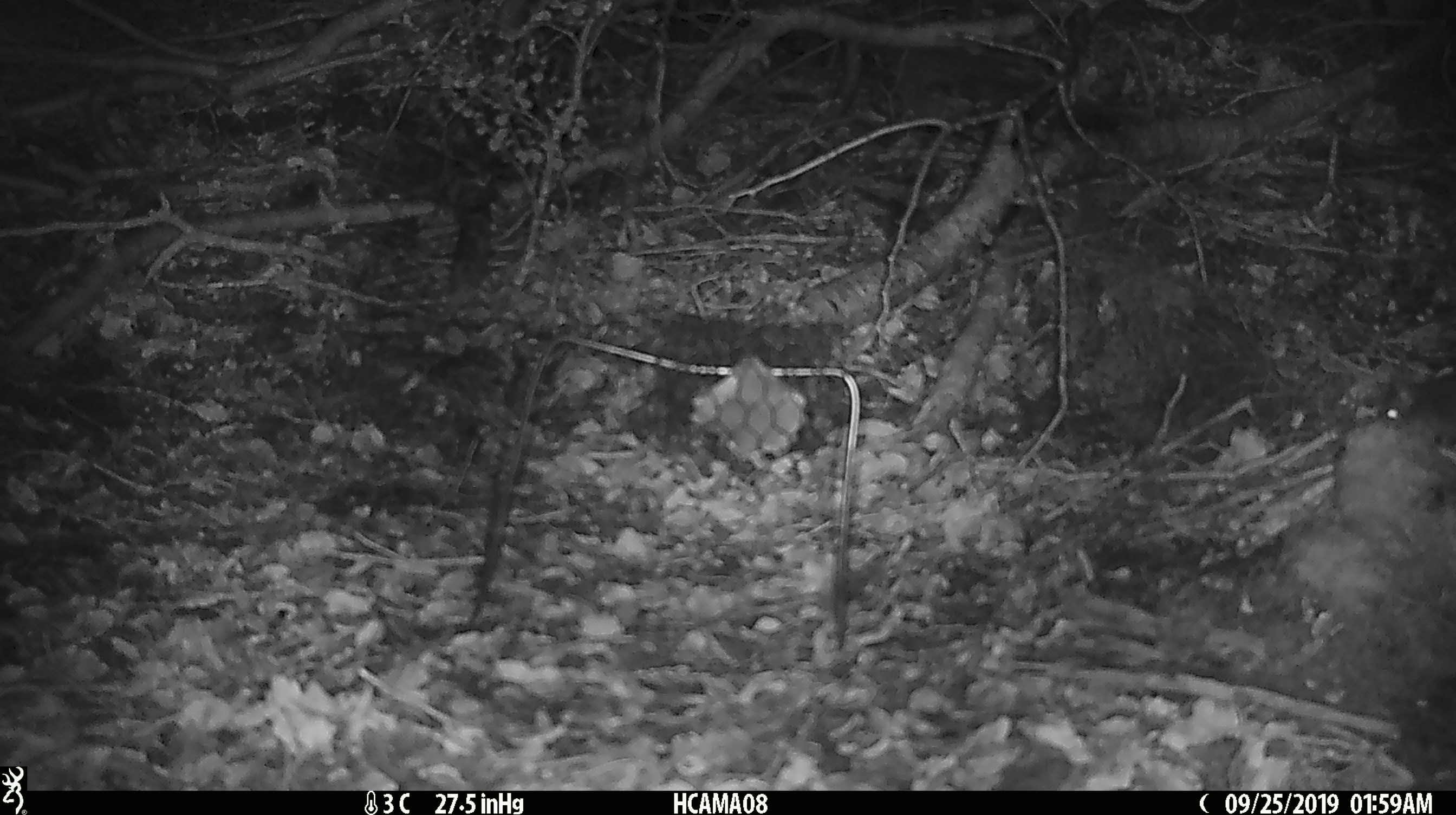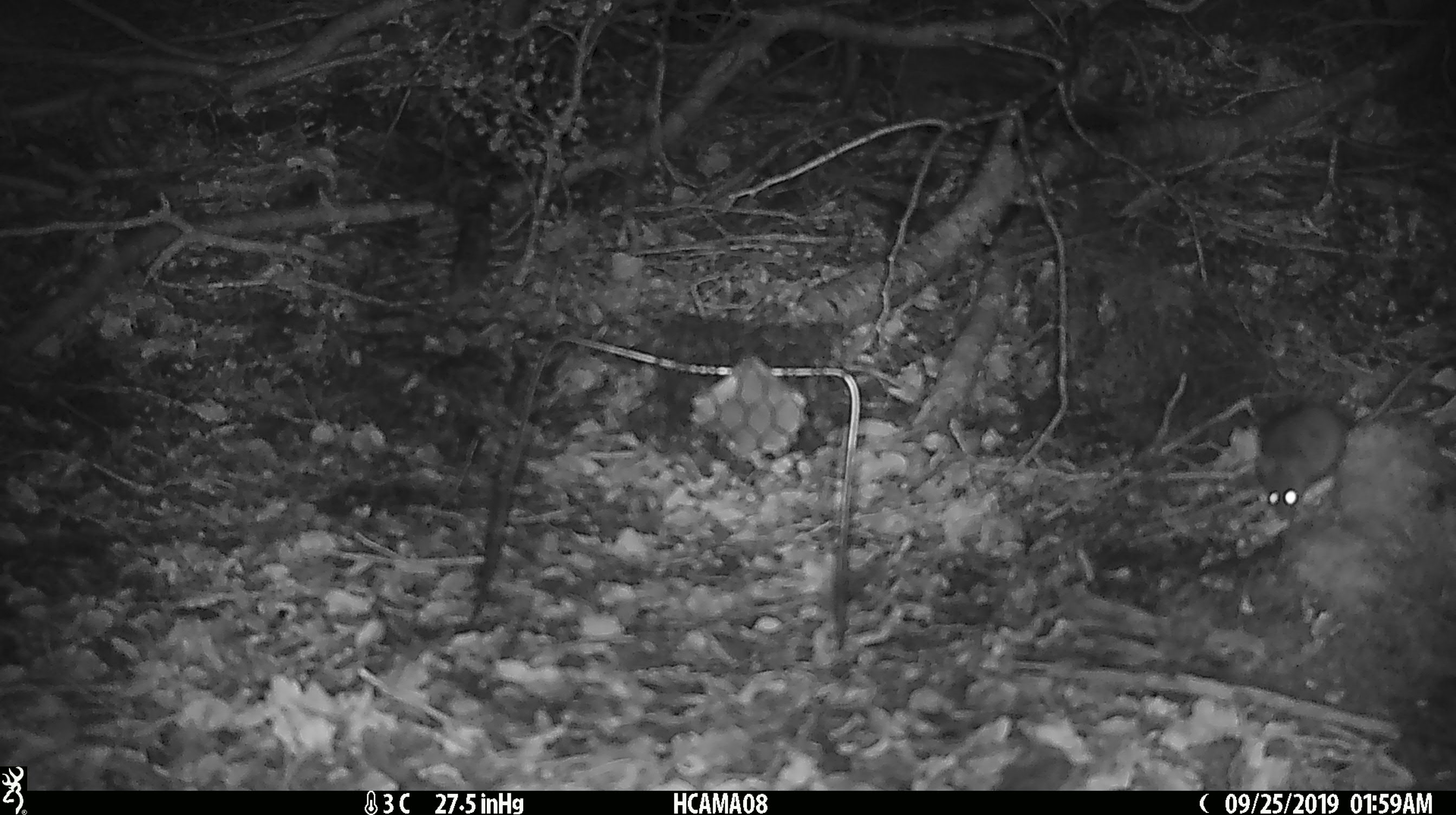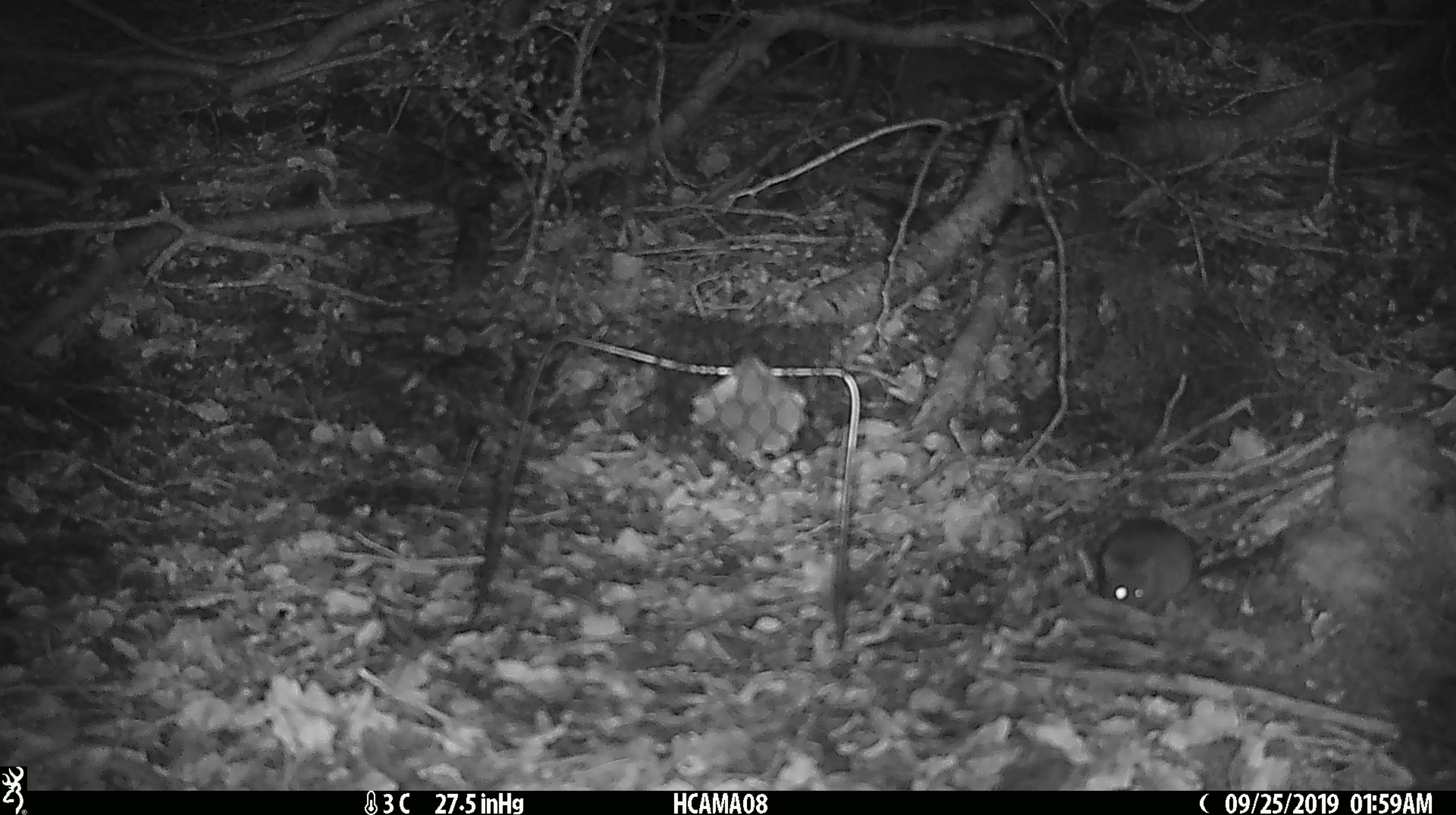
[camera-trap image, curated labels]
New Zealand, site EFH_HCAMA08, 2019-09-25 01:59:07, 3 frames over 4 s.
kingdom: Animalia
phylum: Chordata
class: Mammalia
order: Rodentia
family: Muridae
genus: Mus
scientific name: Mus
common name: mouse